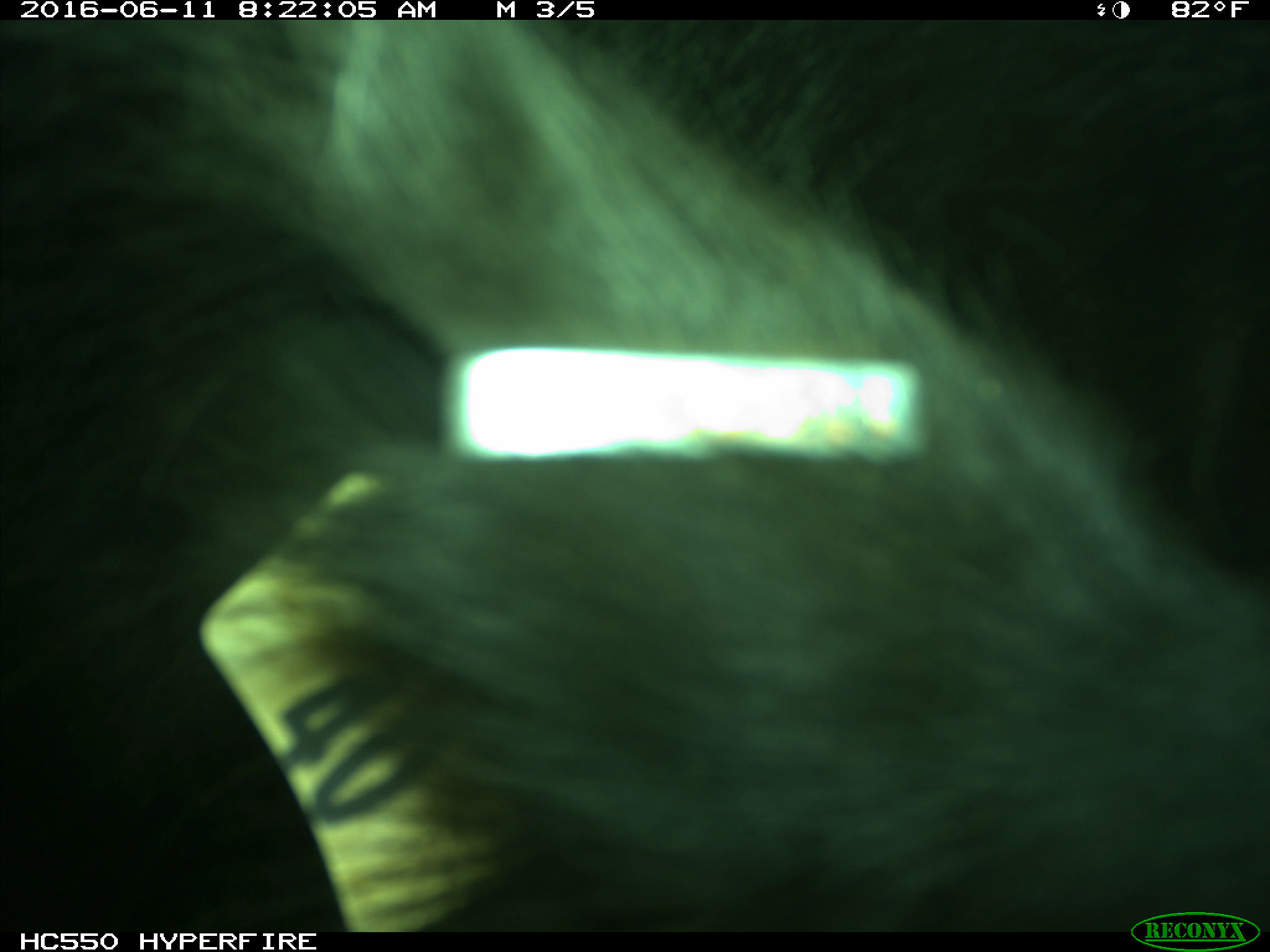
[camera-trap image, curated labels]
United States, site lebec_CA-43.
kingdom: Animalia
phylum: Chordata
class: Mammalia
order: Artiodactyla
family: Bovidae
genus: Bos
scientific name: Bos taurus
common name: domestic cow